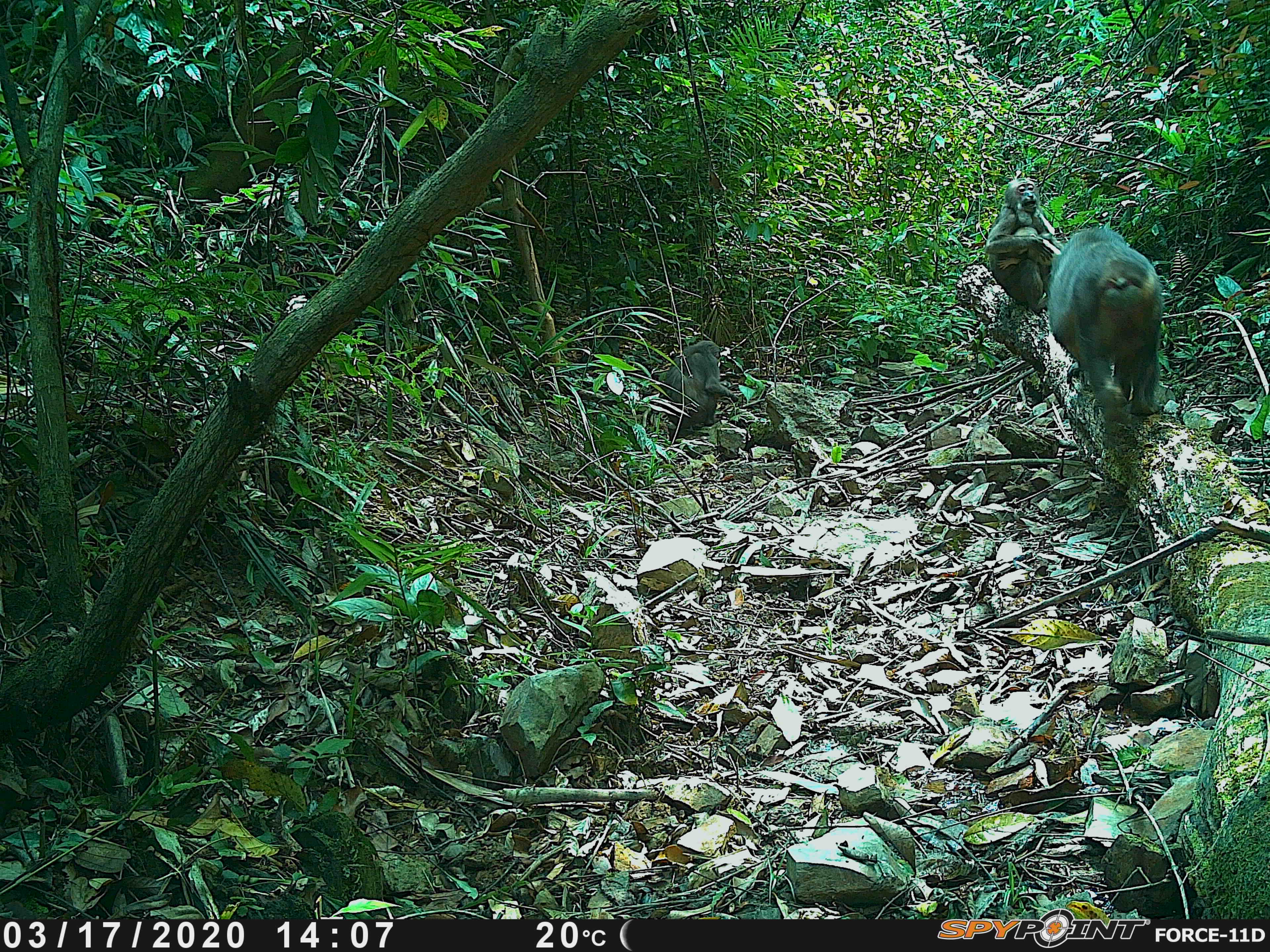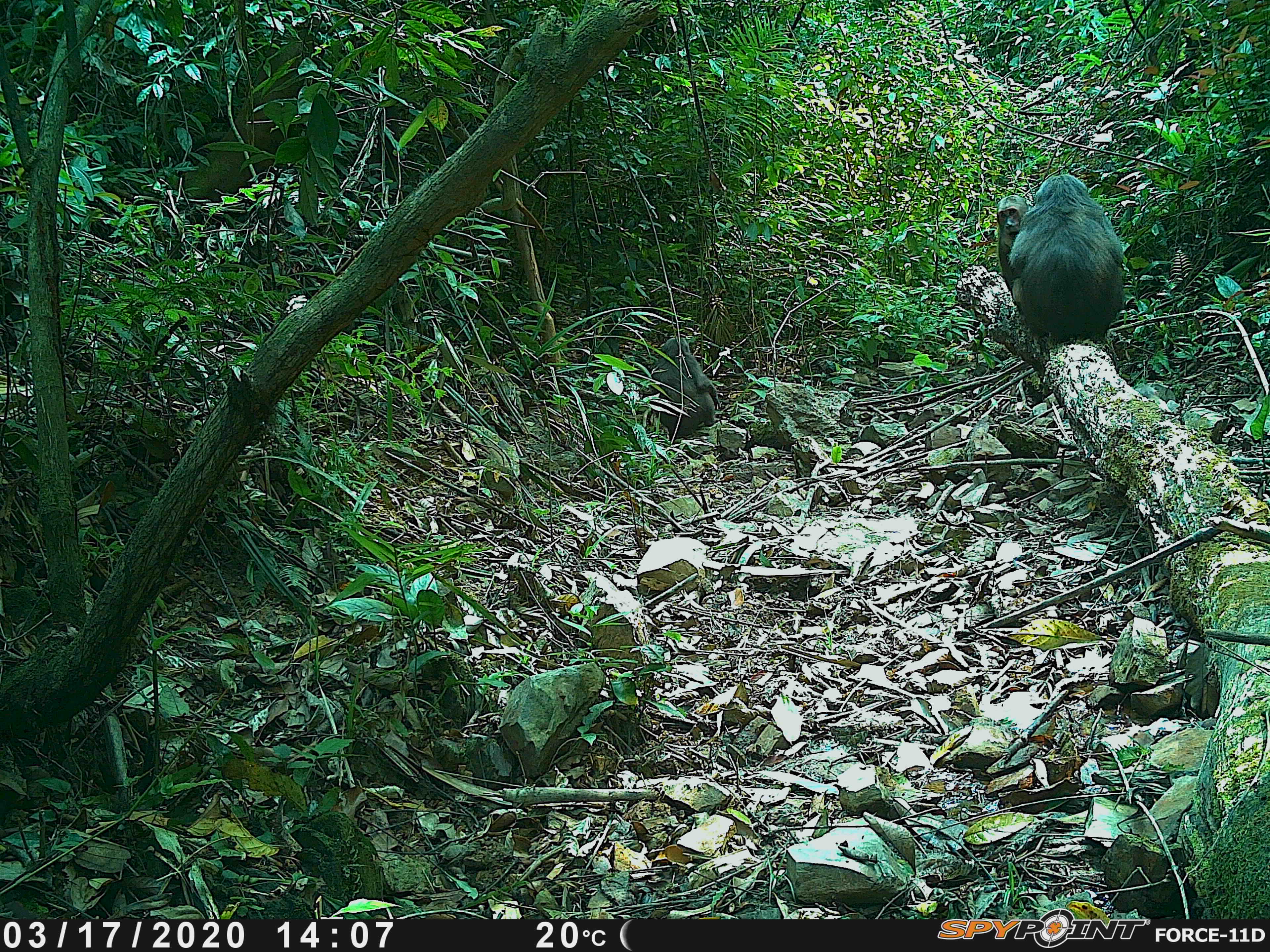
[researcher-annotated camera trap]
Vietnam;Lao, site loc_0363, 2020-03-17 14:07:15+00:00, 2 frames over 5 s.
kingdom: Animalia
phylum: Chordata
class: Mammalia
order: Primates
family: Cercopithecidae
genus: Macaca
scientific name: Macaca arctoides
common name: stump-tailed macaque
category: stump tailed macaque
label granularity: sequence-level